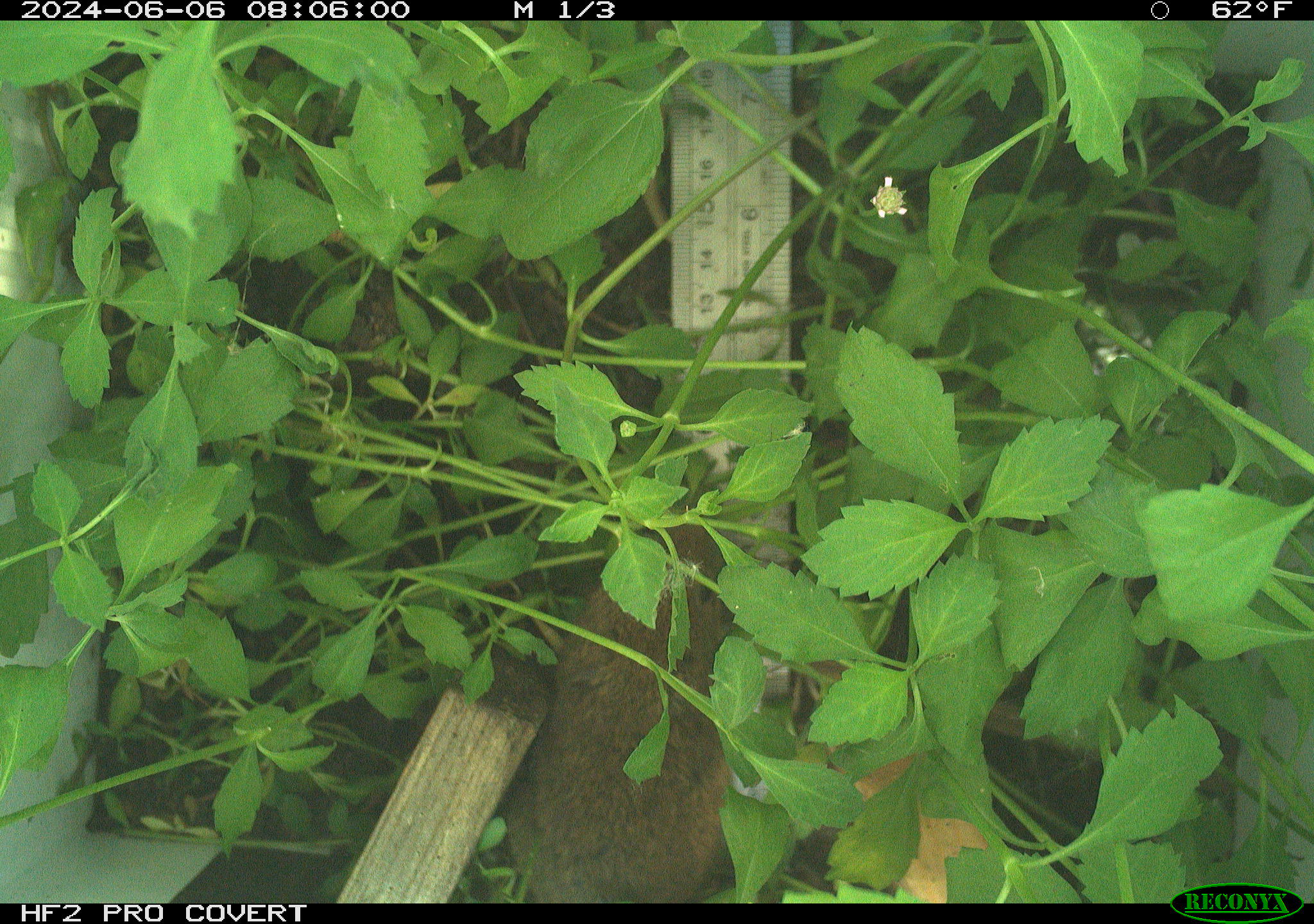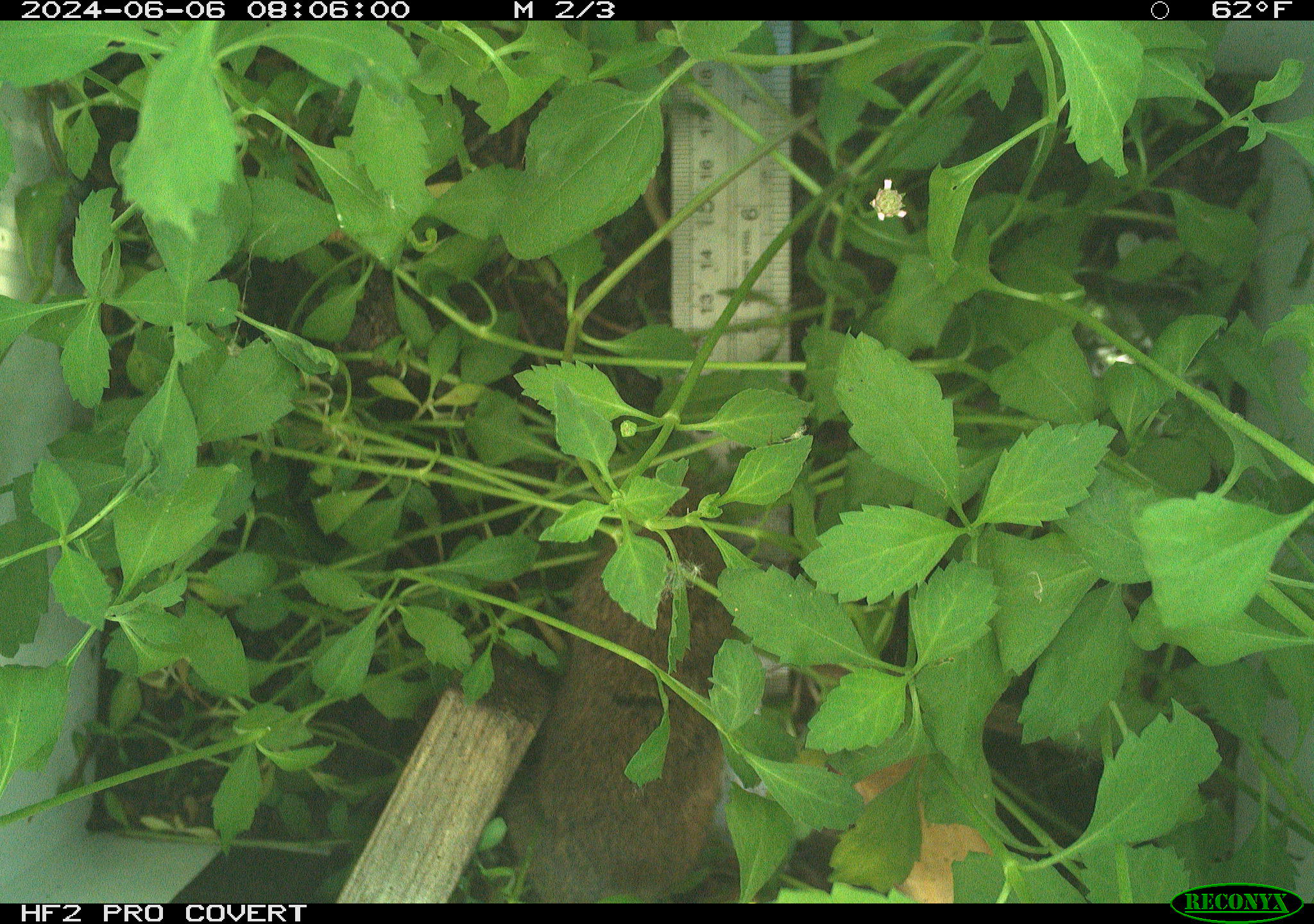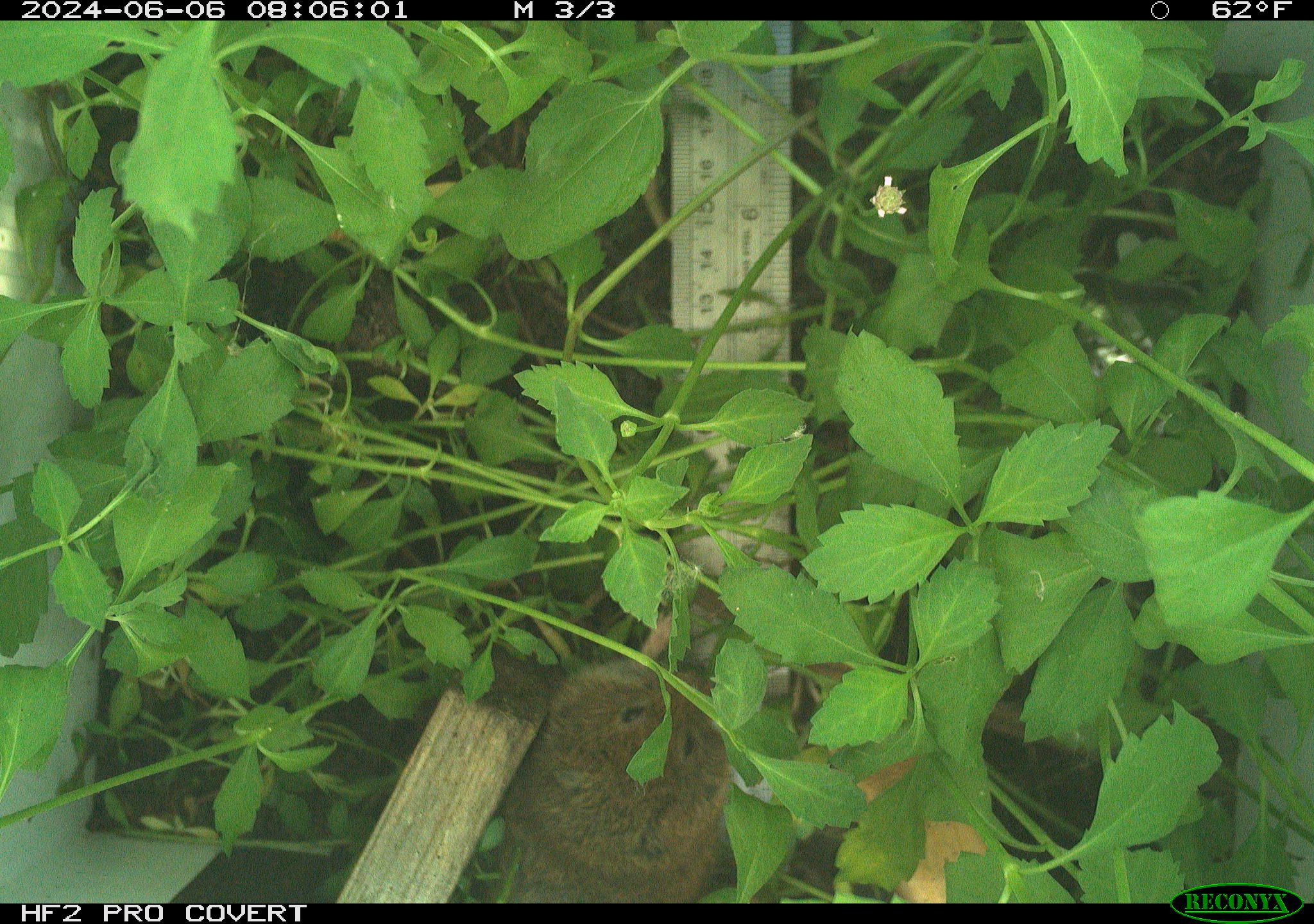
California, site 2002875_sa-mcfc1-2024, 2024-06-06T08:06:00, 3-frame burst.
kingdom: Animalia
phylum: Chordata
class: Mammalia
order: Rodentia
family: Cricetidae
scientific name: Arvicolinae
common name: voles, lemmings, and muskrats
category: arvicolinae subfamily